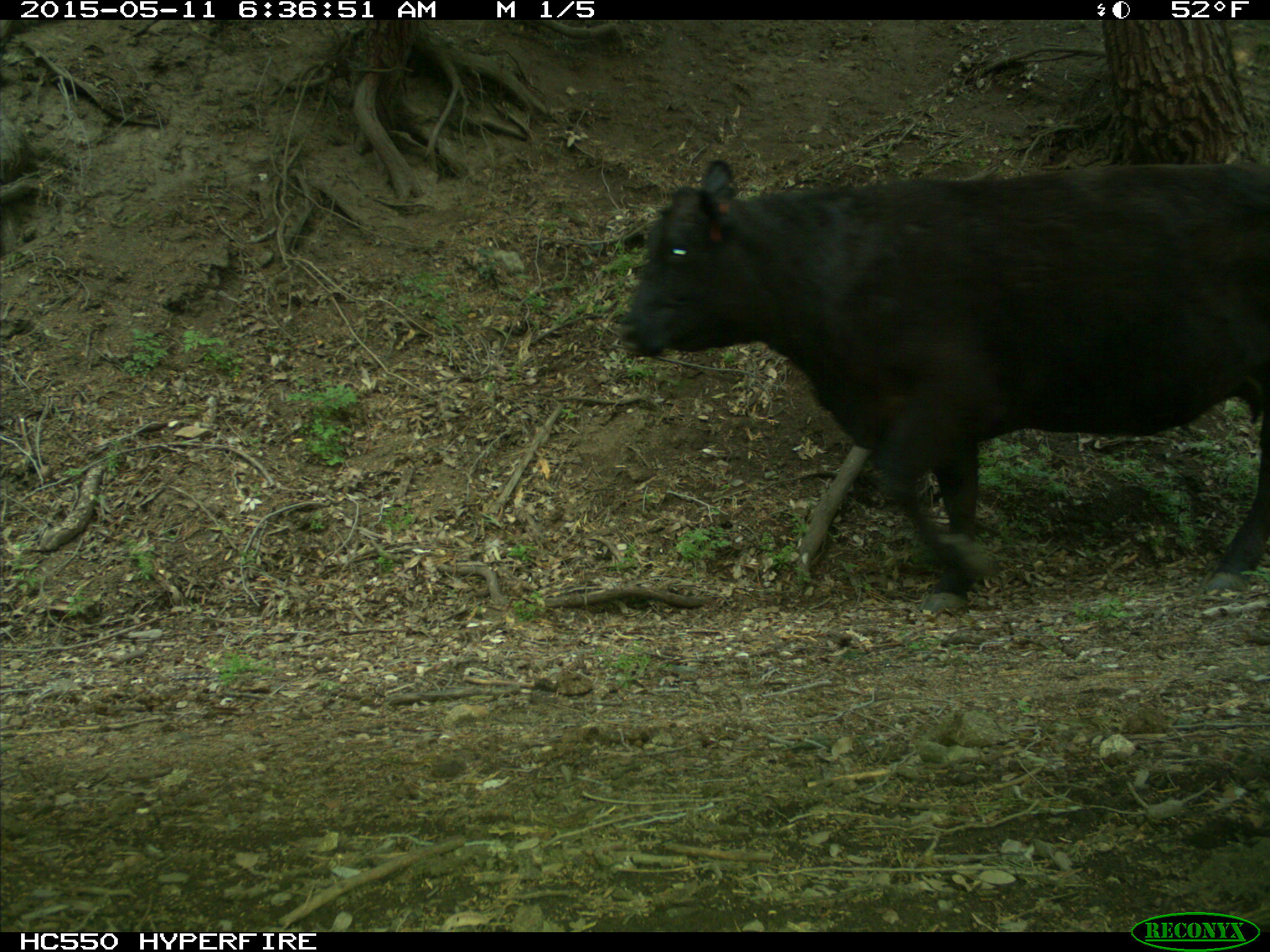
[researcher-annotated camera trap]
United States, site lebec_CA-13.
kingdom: Animalia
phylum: Chordata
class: Mammalia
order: Artiodactyla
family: Bovidae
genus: Bos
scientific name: Bos taurus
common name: domestic cow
Bos taurus (domestic cow).